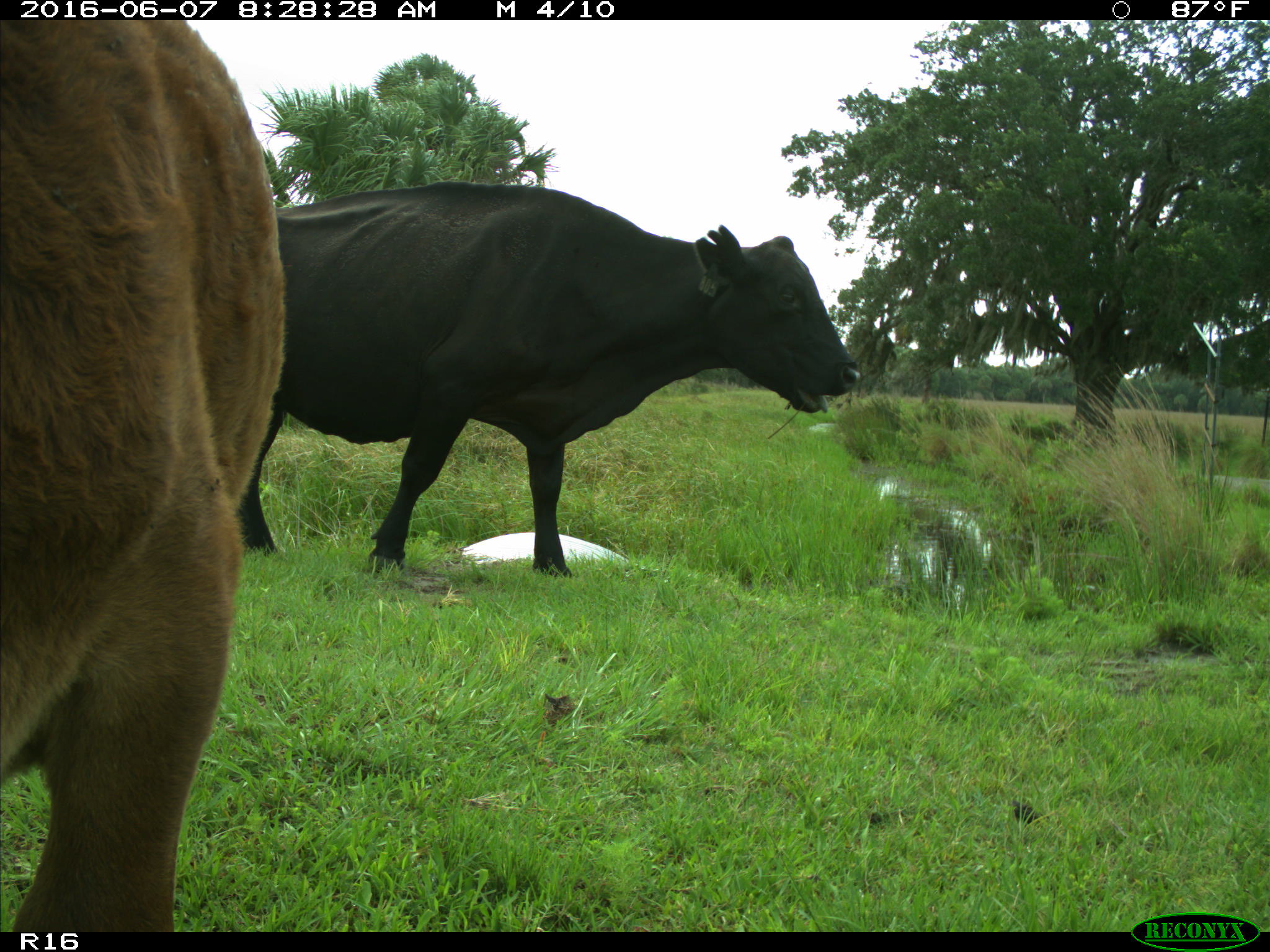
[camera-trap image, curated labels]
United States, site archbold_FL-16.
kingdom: Animalia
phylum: Chordata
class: Mammalia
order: Artiodactyla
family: Bovidae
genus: Bos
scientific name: Bos taurus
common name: domestic cow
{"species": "Bos taurus (domestic cow)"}